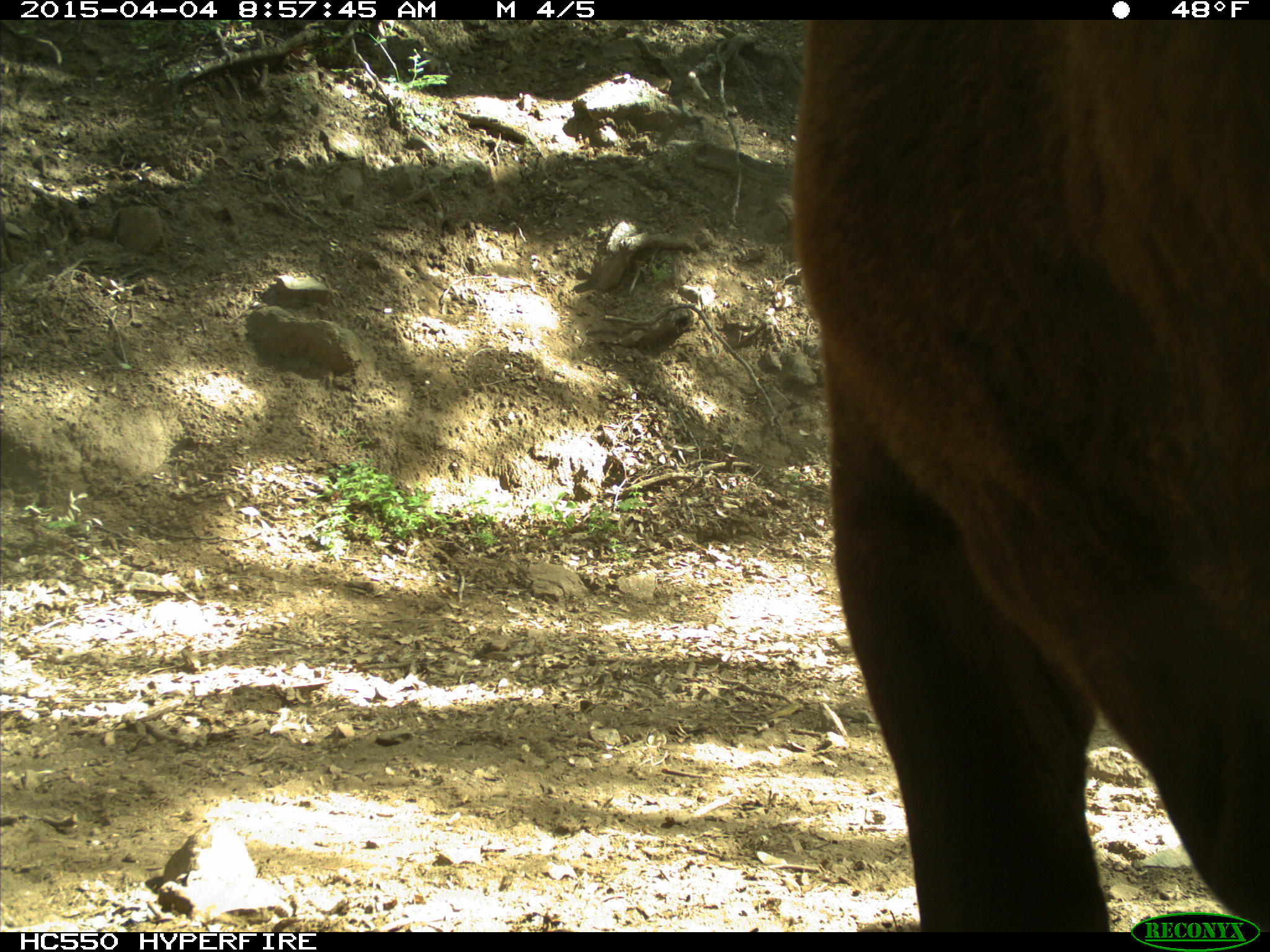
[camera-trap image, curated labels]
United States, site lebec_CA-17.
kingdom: Animalia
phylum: Chordata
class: Mammalia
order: Artiodactyla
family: Bovidae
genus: Bos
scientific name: Bos taurus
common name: domestic cow